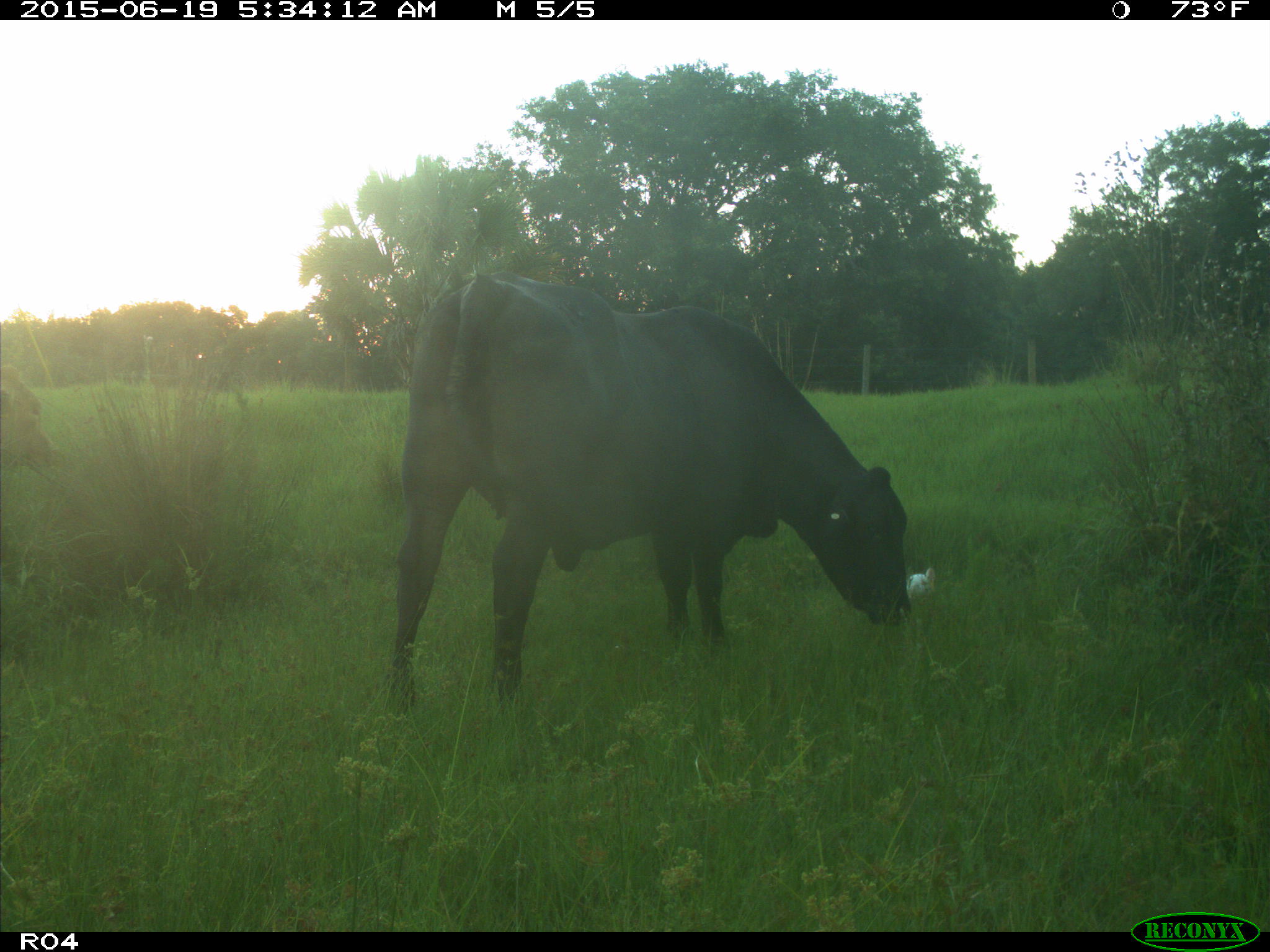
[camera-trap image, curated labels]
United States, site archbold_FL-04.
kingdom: Animalia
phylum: Chordata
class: Mammalia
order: Artiodactyla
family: Bovidae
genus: Bos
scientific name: Bos taurus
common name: domestic cow